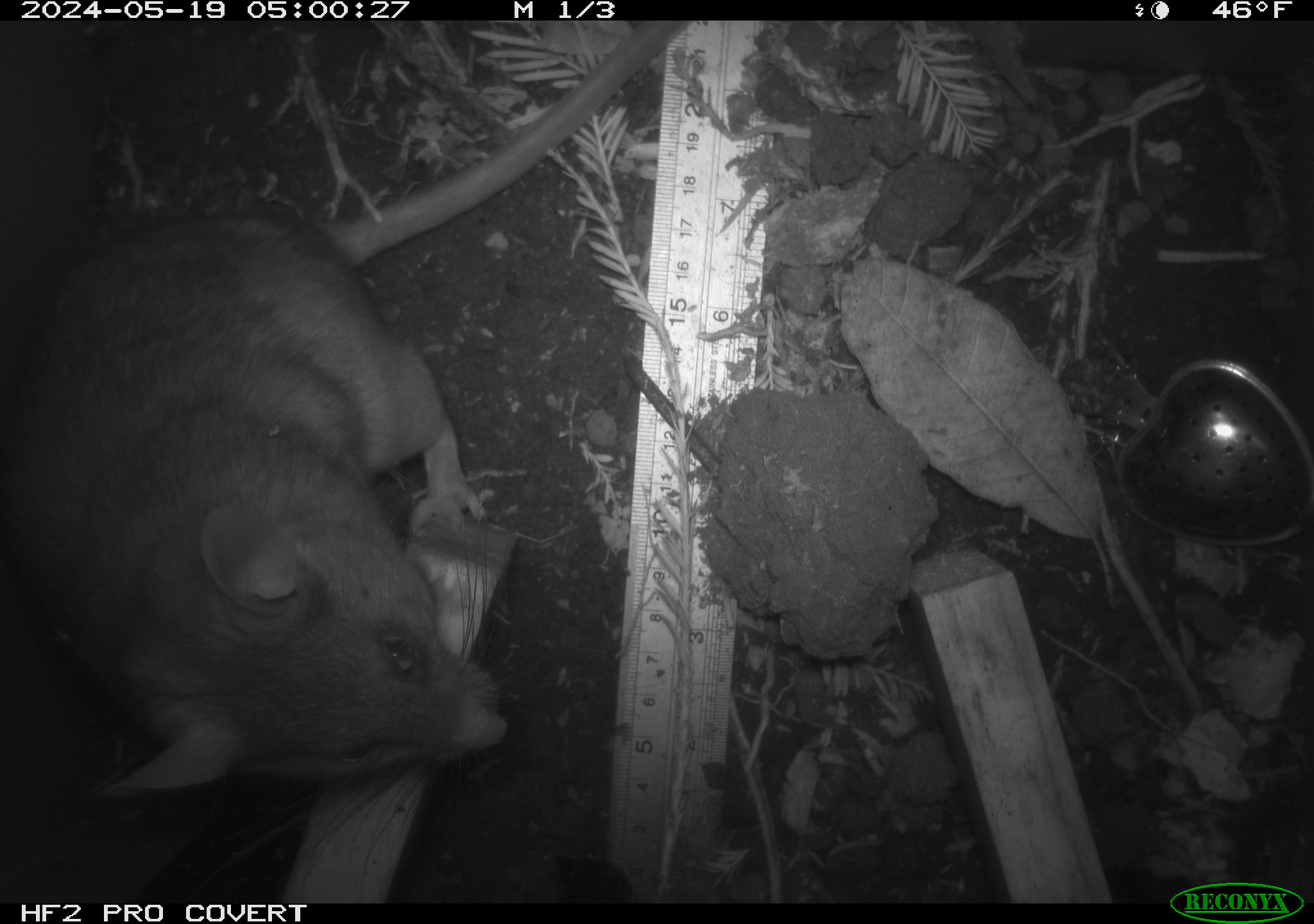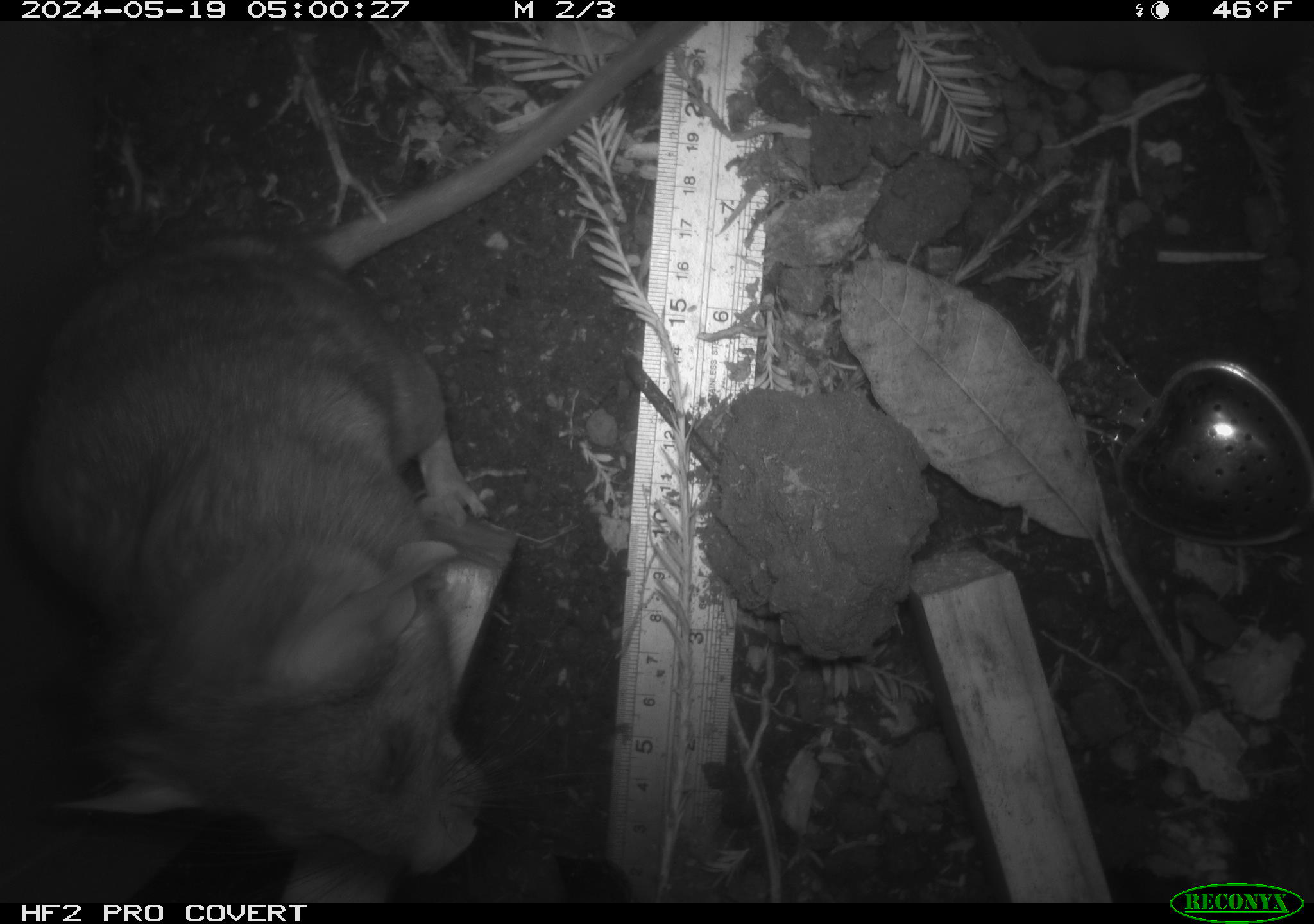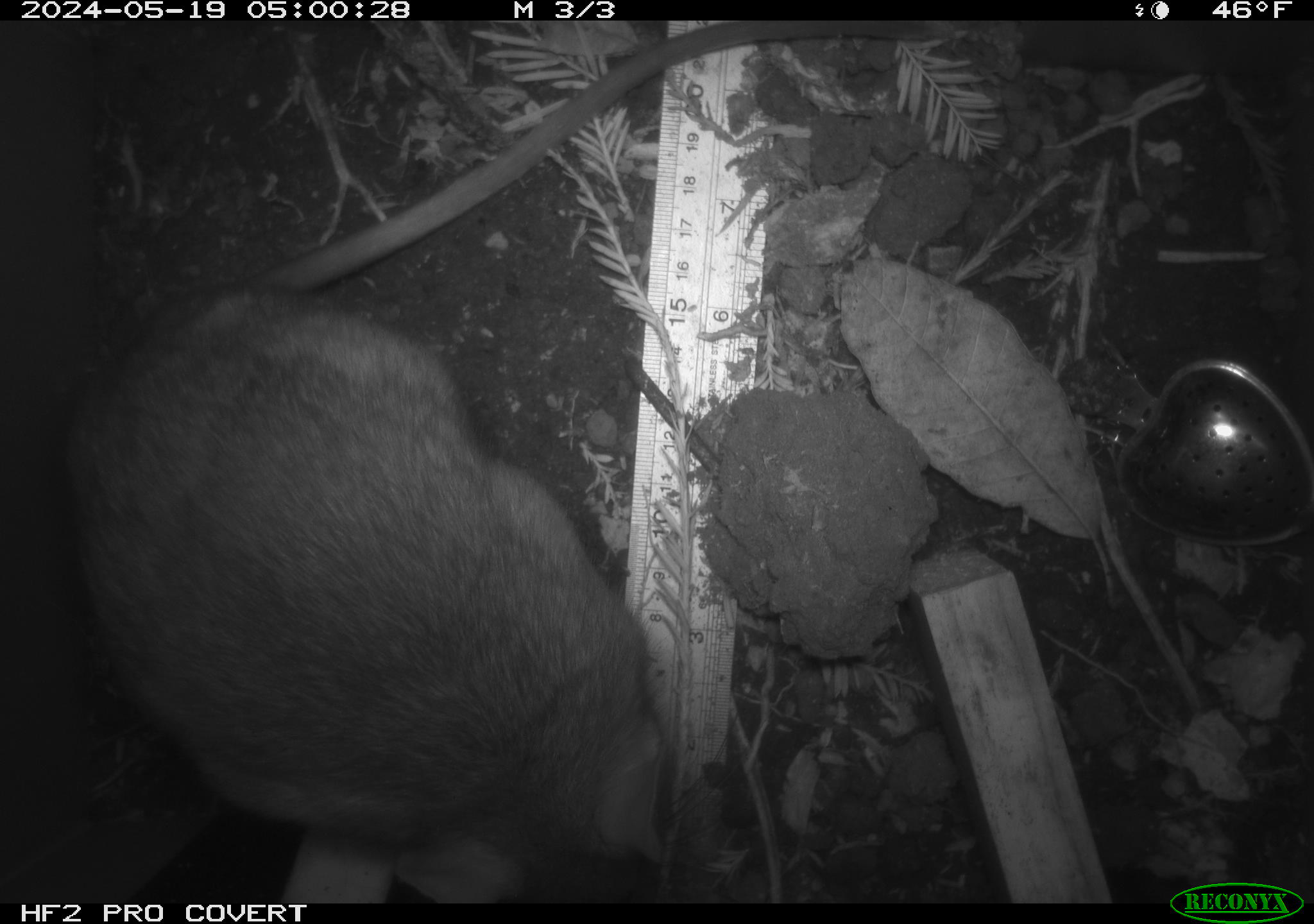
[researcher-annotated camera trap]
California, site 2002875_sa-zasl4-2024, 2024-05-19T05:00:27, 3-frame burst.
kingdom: Animalia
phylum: Chordata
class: Mammalia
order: Rodentia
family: Cricetidae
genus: Neotoma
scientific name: Neotoma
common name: pack rat or woodrat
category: neotoma species